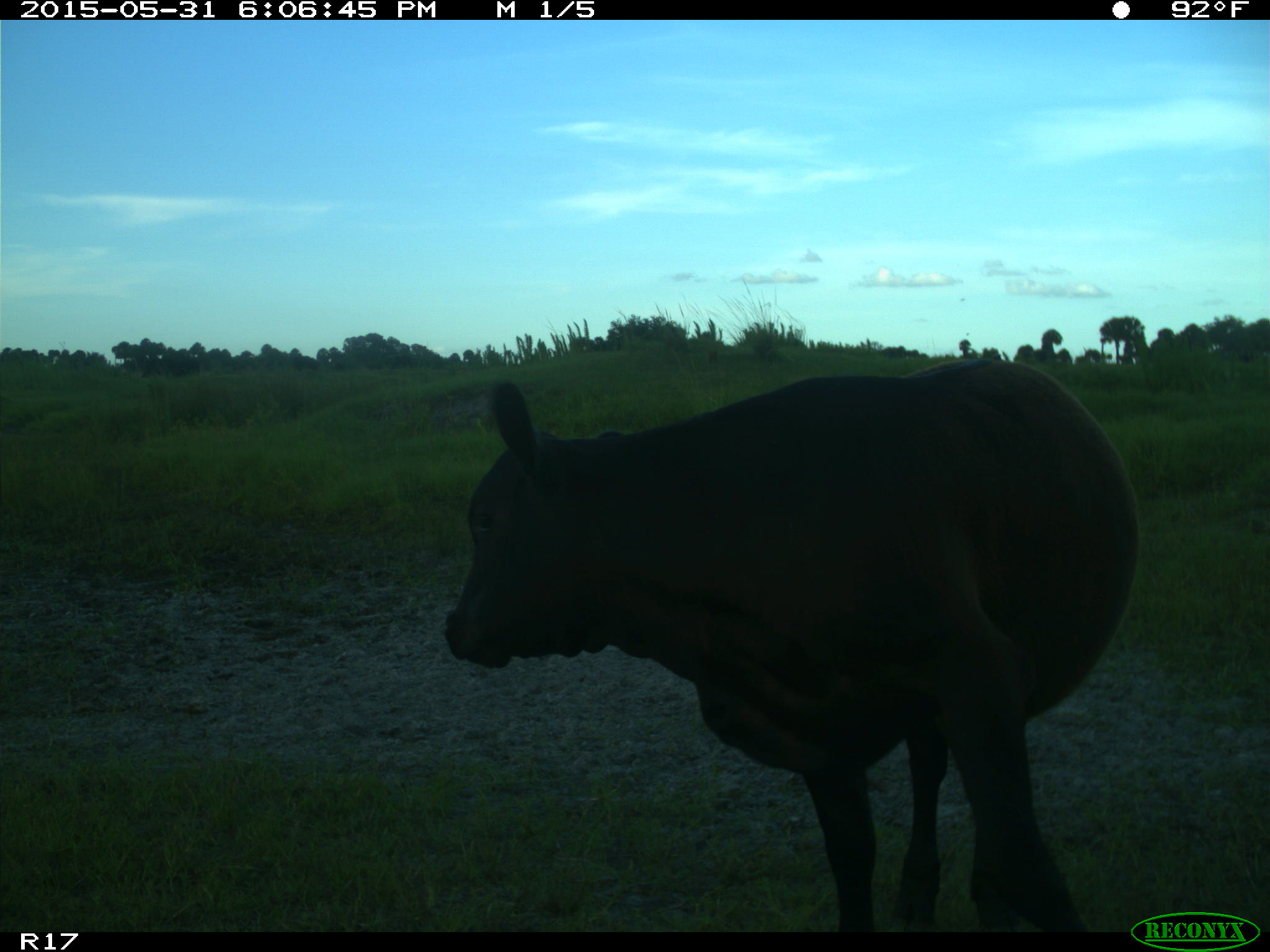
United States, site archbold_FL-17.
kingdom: Animalia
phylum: Chordata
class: Mammalia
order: Artiodactyla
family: Bovidae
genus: Bos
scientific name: Bos taurus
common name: domestic cow